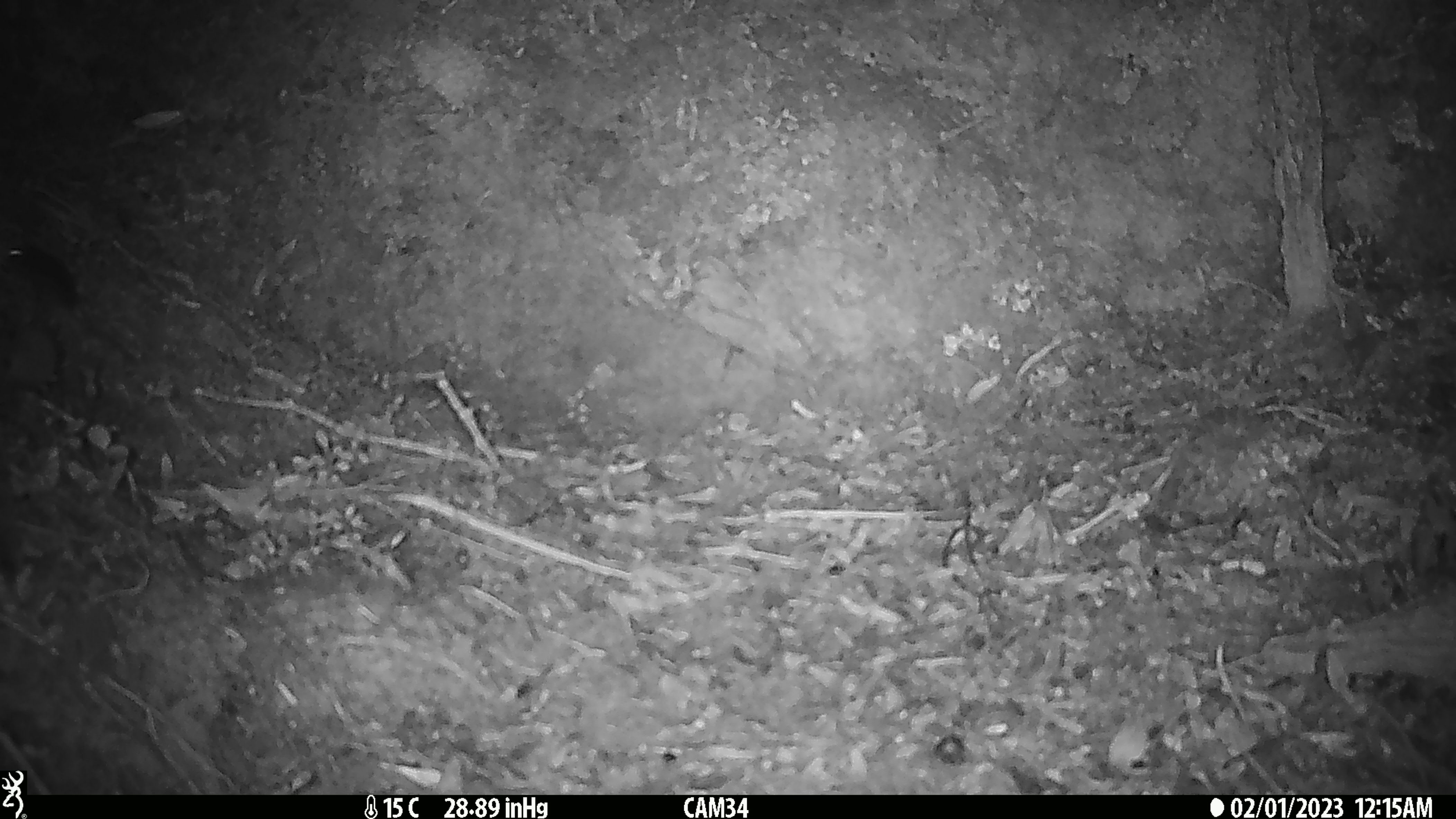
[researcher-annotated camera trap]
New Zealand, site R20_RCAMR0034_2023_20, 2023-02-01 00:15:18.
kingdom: Animalia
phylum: Chordata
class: Mammalia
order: Rodentia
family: Muridae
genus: Mus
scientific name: Mus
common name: mouse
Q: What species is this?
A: Mouse (Mus).